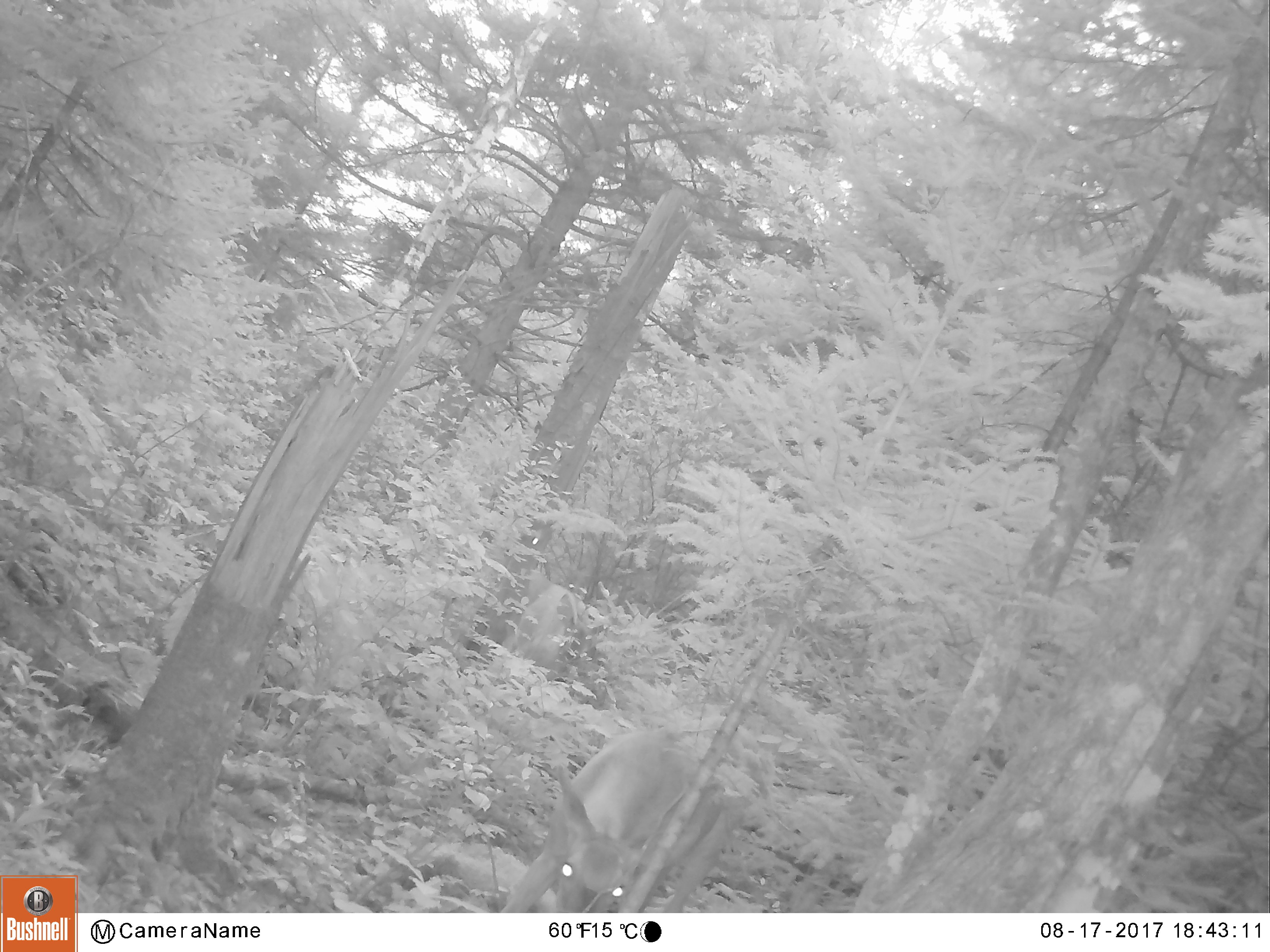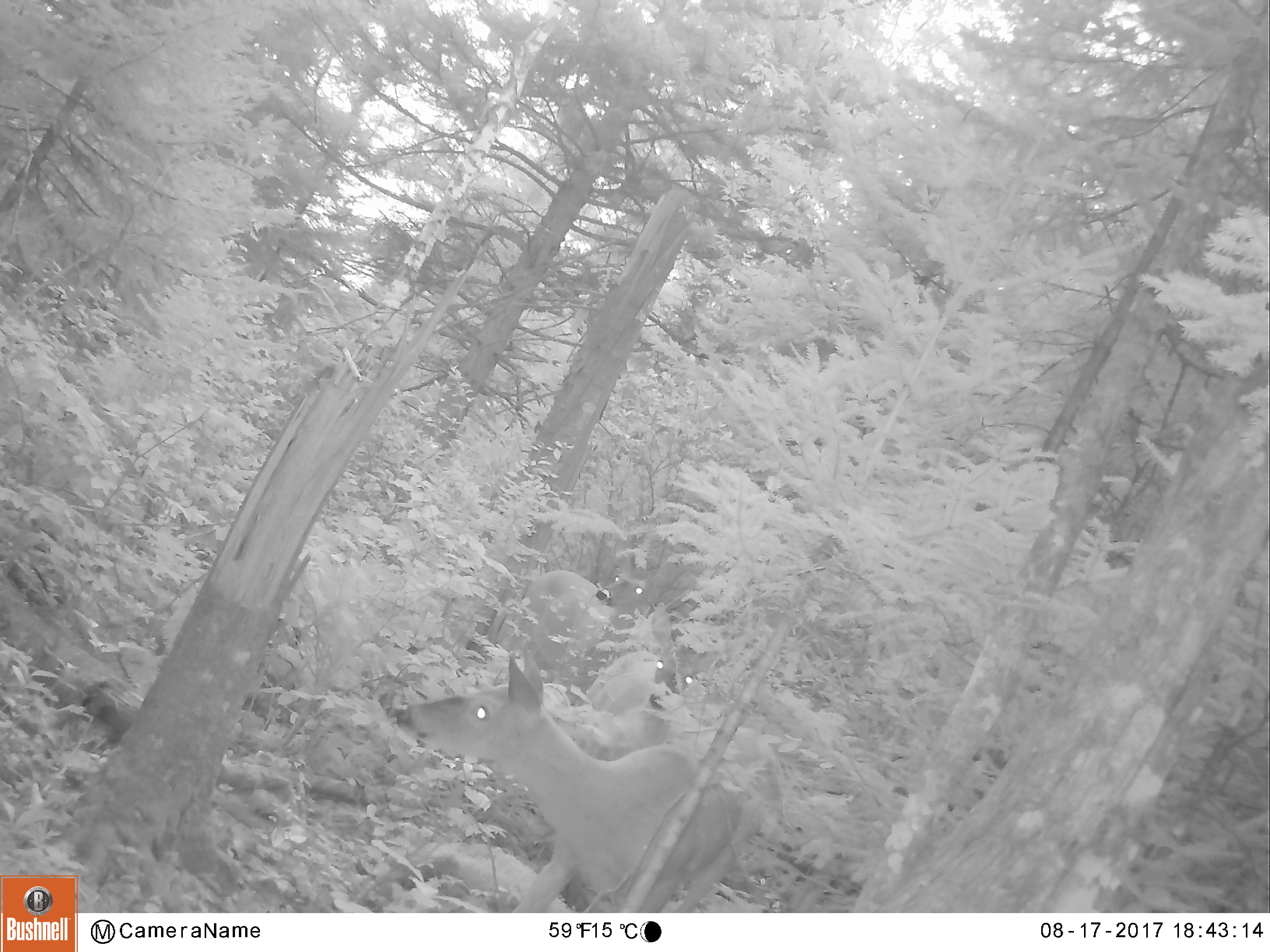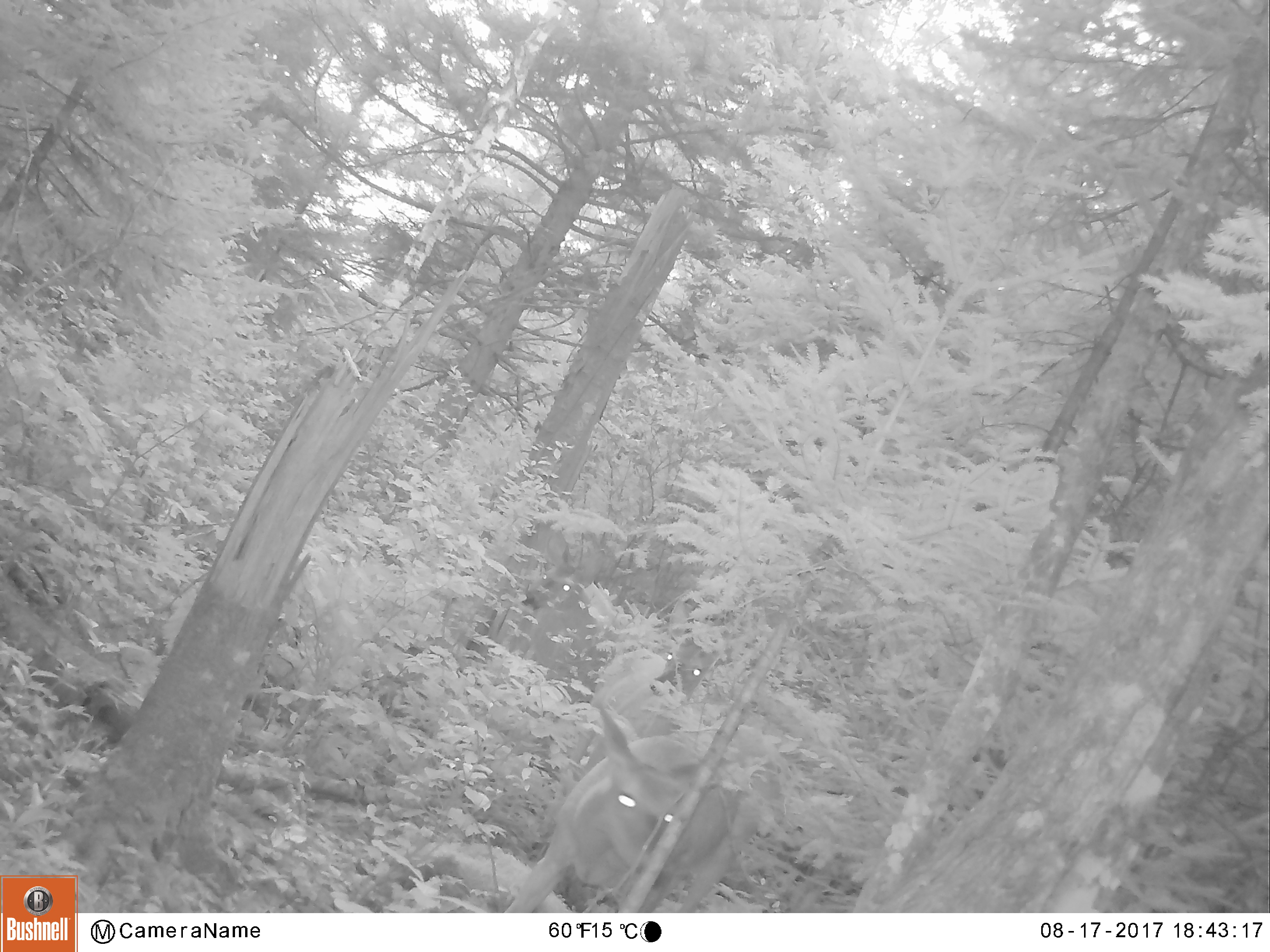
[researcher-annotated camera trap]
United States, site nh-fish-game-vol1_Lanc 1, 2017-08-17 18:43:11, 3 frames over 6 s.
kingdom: Animalia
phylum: Chordata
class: Mammalia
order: Artiodactyla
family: Cervidae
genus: Odocoileus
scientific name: Odocoileus virginianus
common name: white-tailed deer